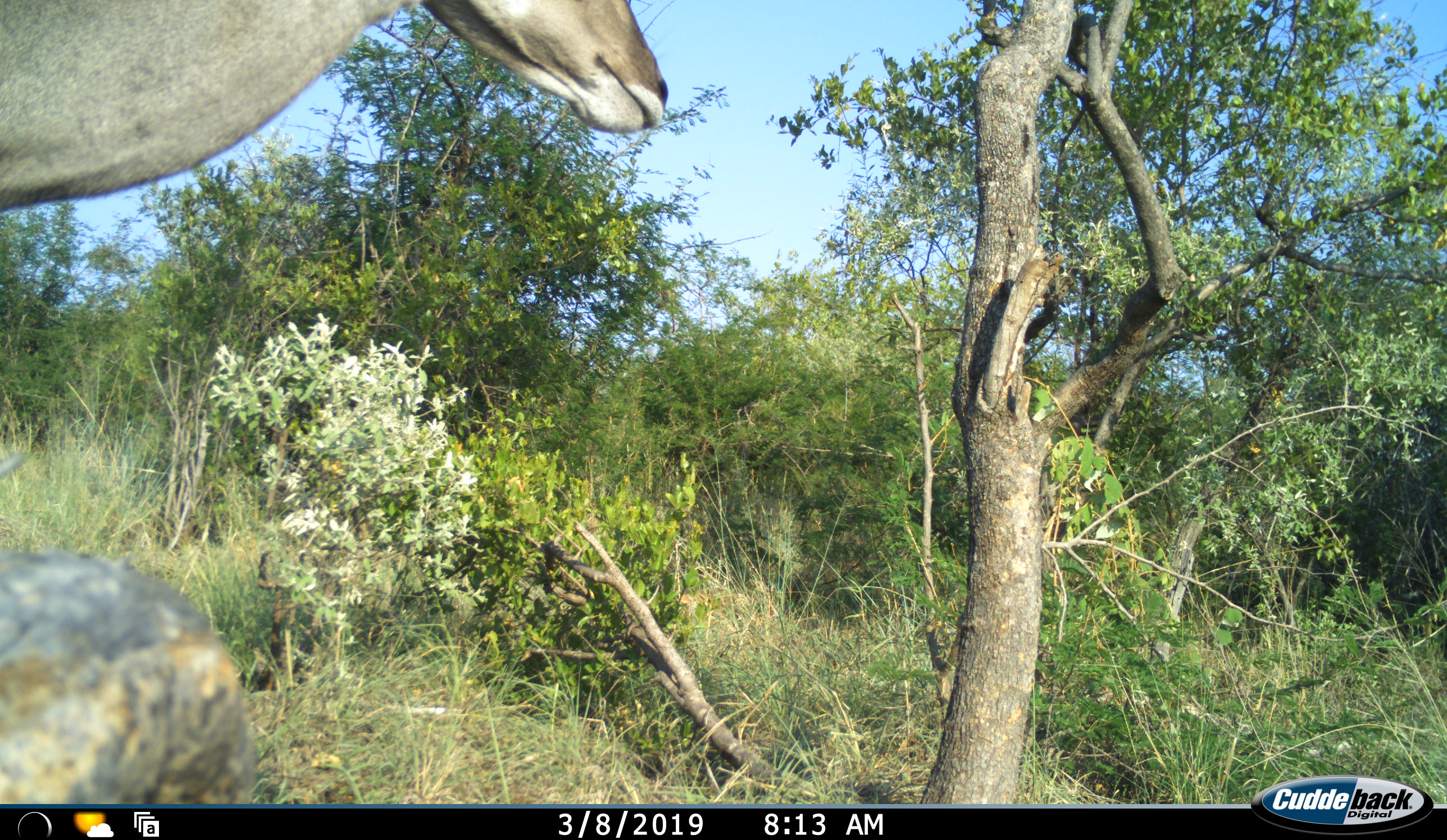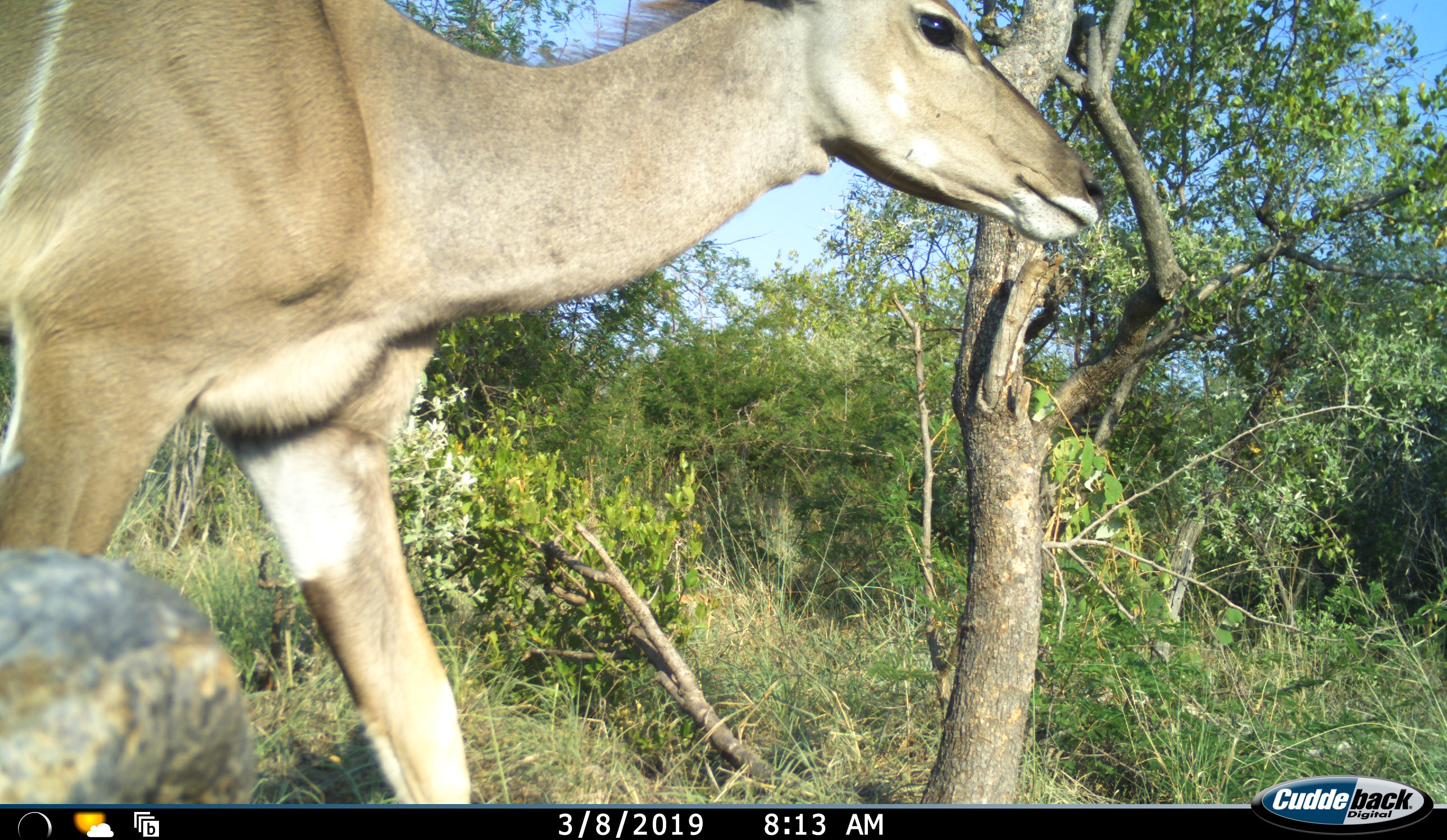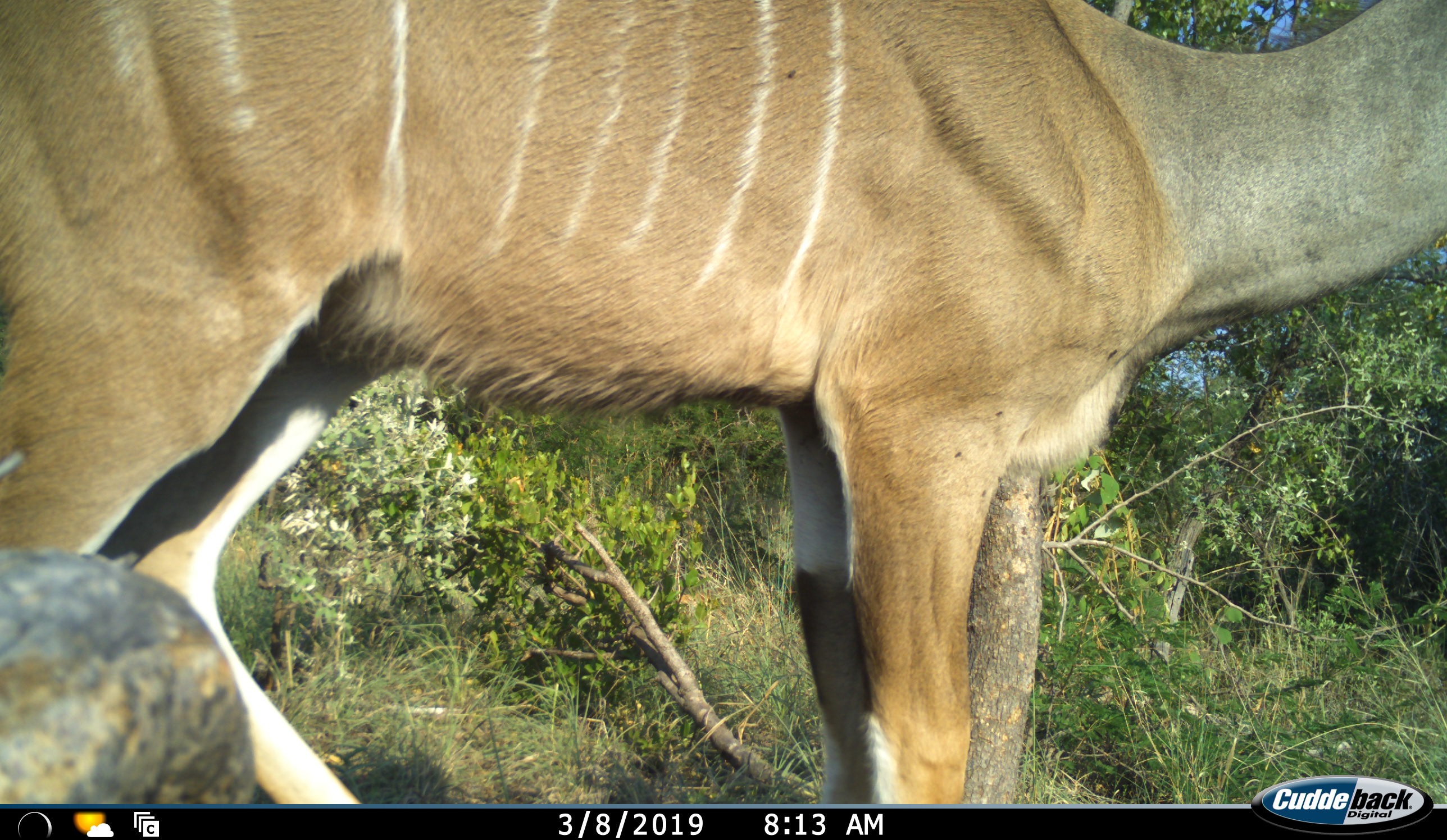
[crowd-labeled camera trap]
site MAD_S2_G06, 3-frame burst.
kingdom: Animalia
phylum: Chordata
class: Mammalia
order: Artiodactyla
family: Bovidae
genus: Tragelaphus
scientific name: Tragelaphus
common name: kudu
Kudu (Tragelaphus), count 1. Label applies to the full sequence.